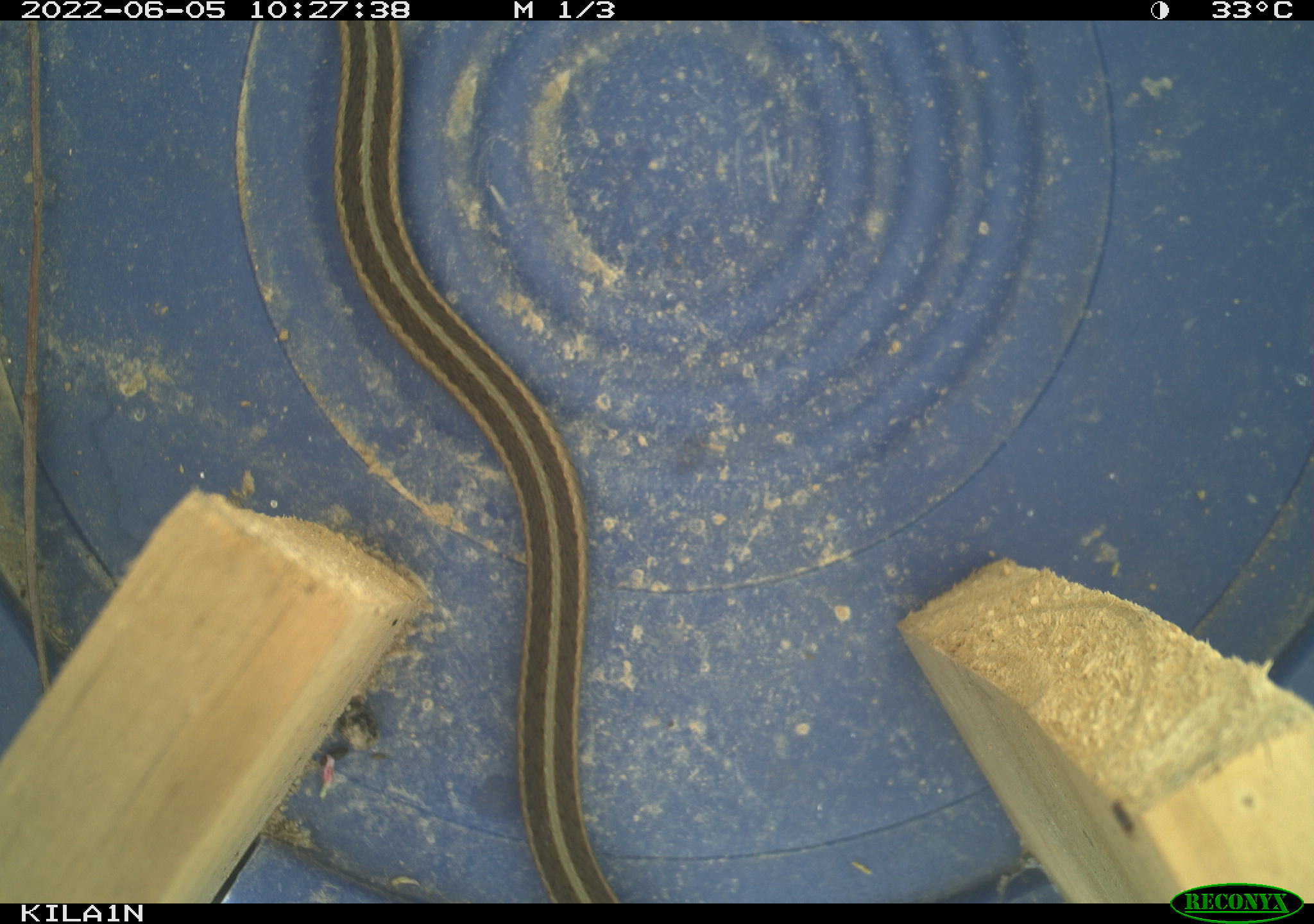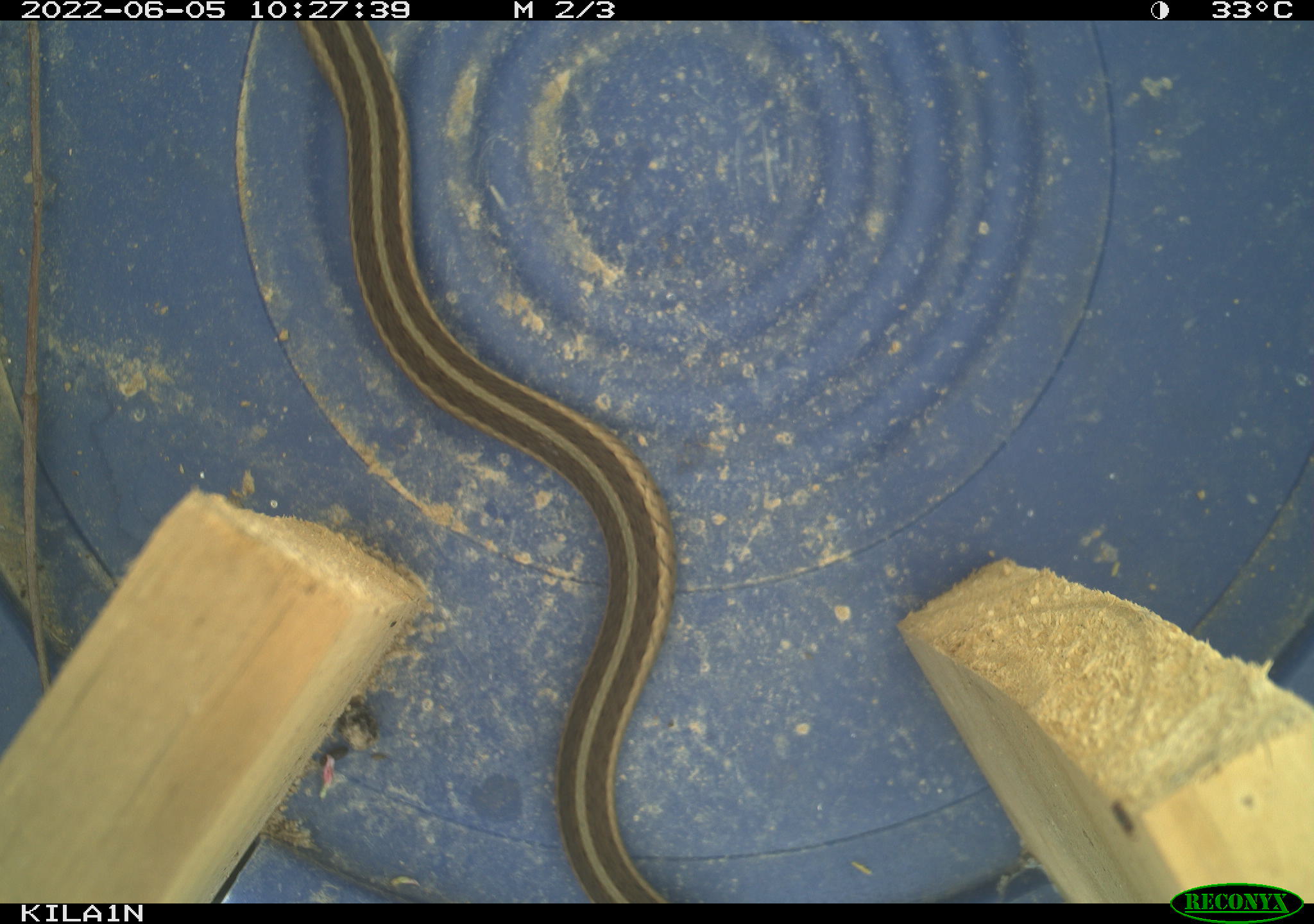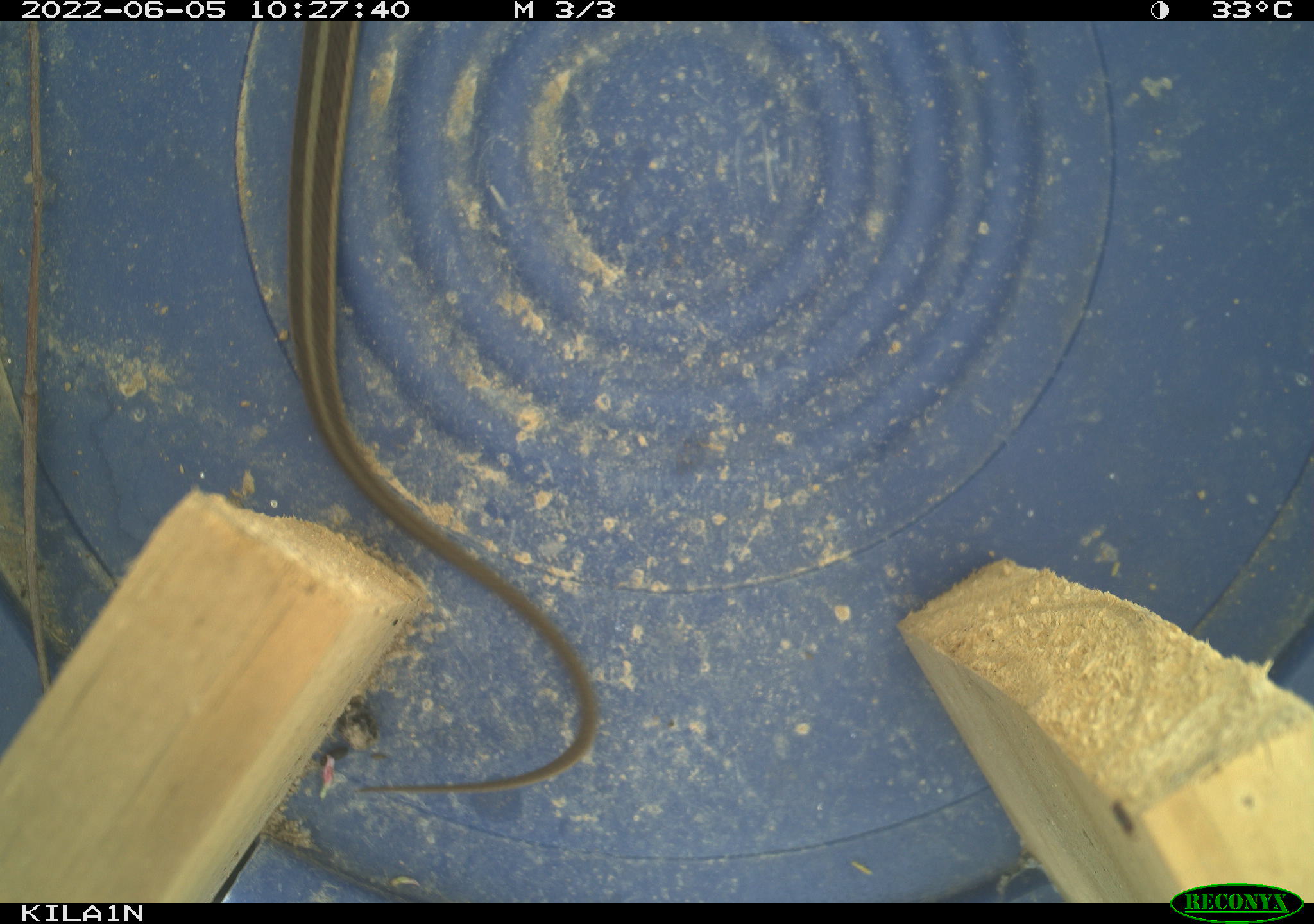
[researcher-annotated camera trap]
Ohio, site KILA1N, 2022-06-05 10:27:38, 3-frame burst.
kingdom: Animalia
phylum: Chordata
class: Reptilia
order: Squamata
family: Colubridae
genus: Thamnophis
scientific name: Thamnophis sirtalis sirtalis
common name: eastern gartersnake